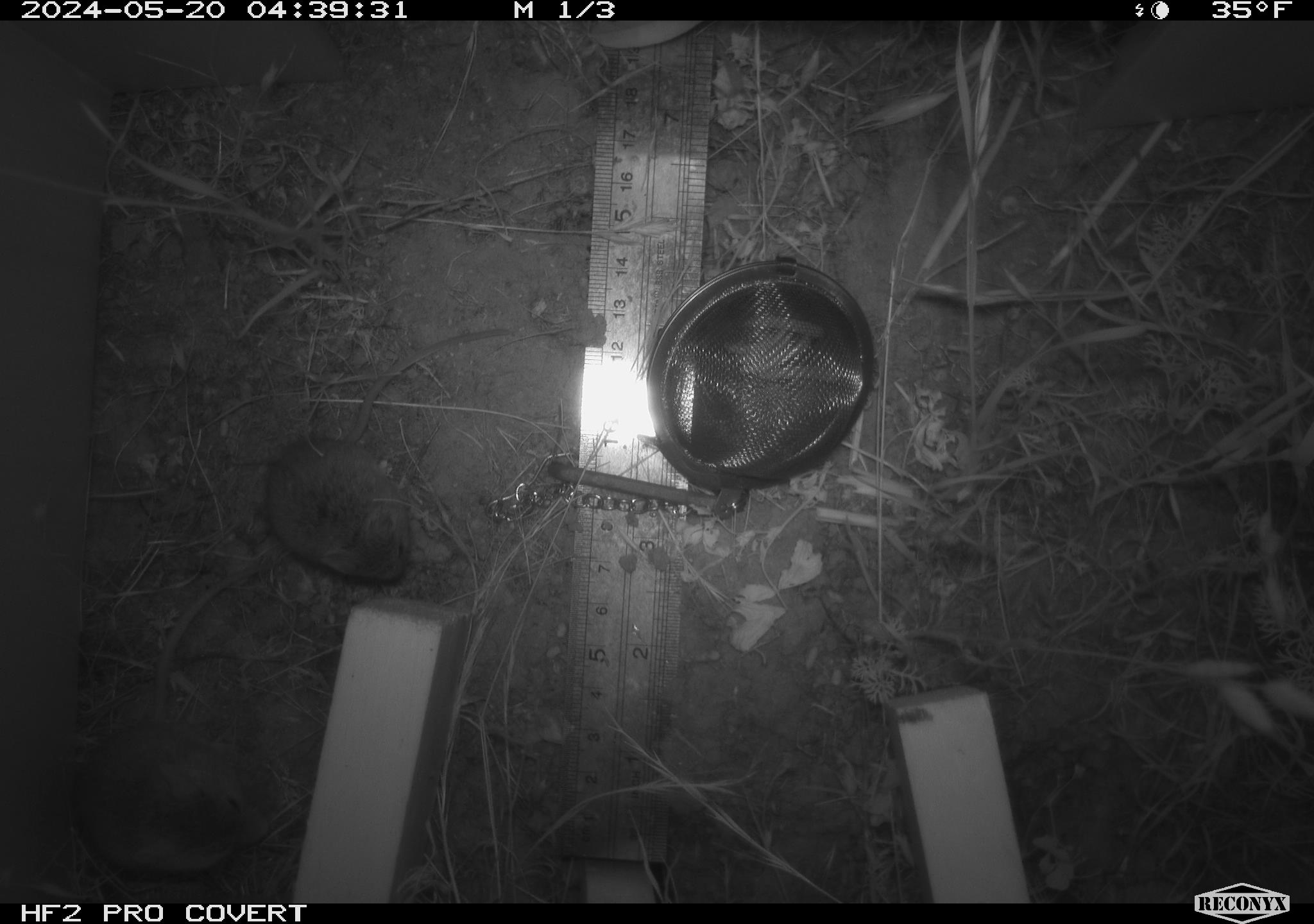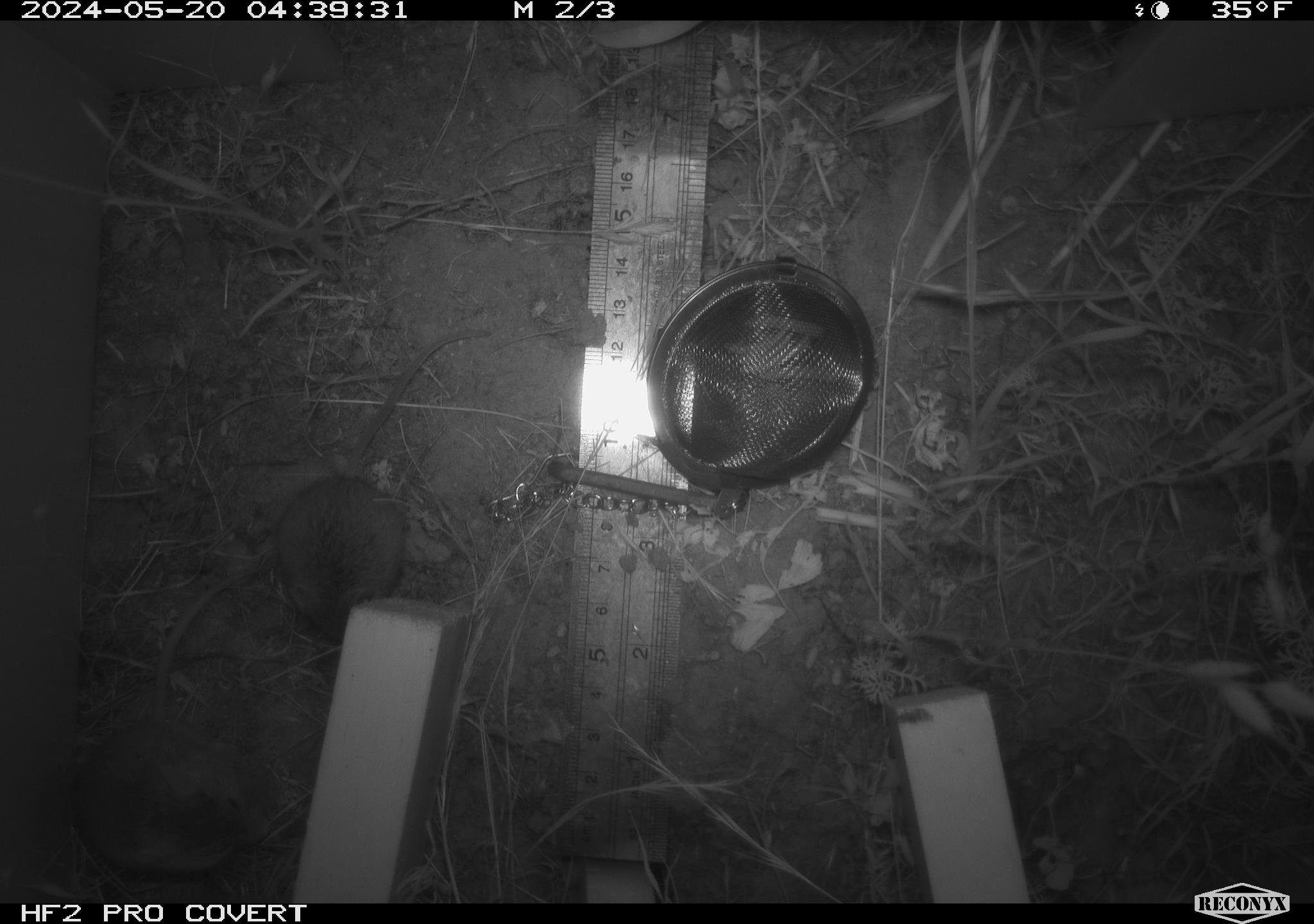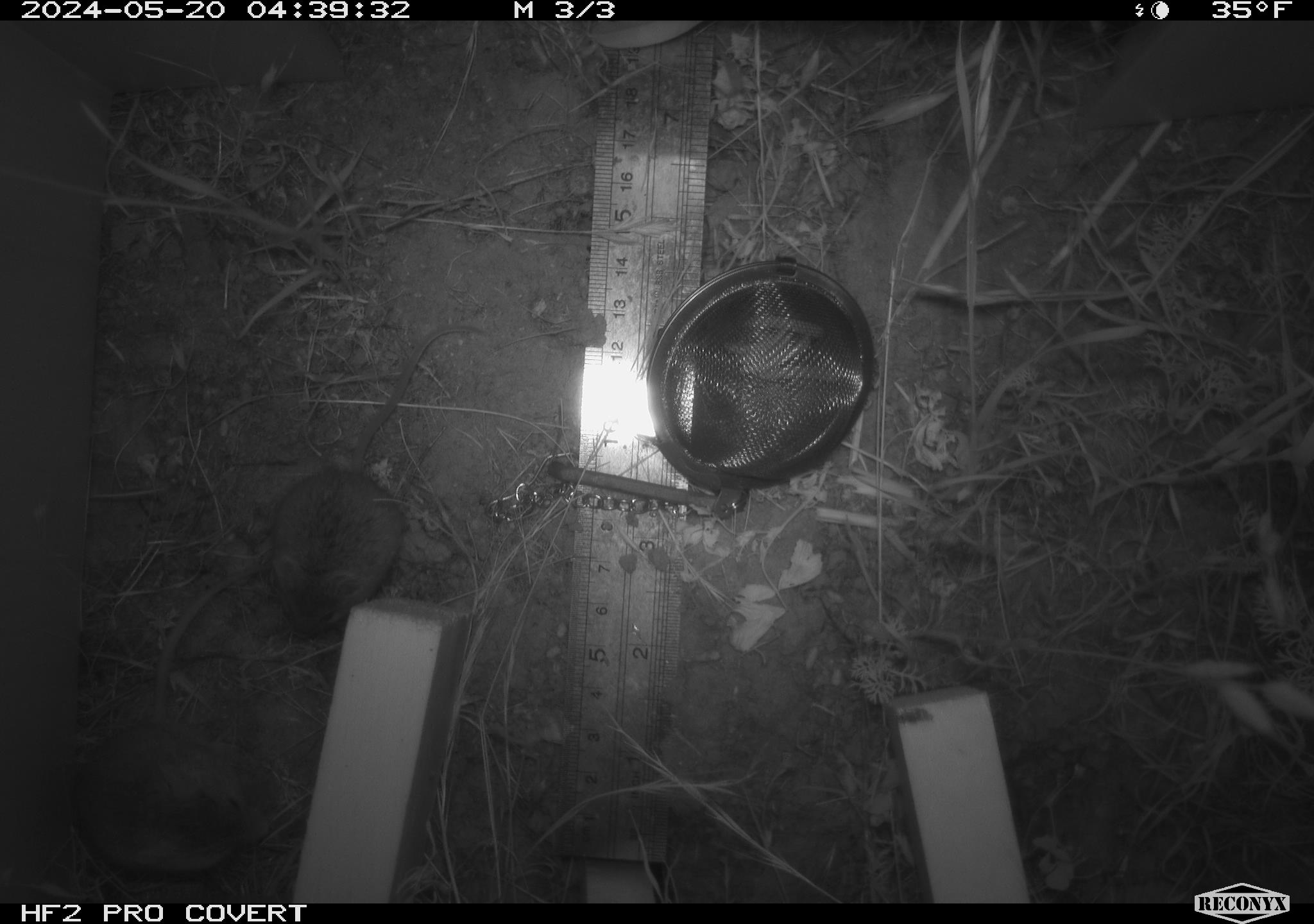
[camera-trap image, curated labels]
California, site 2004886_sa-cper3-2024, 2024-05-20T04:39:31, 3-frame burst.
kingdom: Animalia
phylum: Chordata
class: Mammalia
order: Rodentia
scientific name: Rodentia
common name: rodent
Rodent (Rodentia).